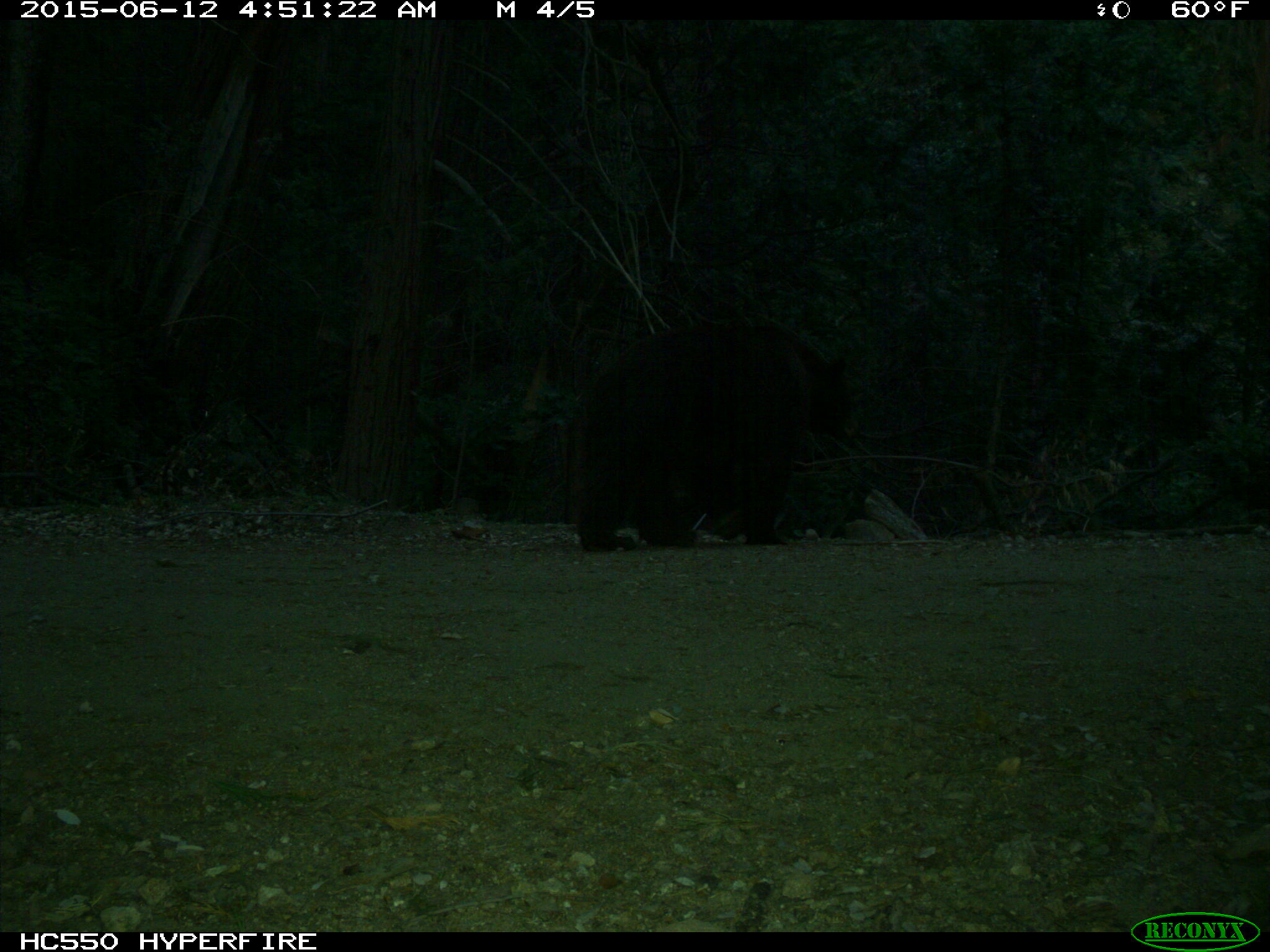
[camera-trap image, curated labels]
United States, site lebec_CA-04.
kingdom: Animalia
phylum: Chordata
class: Mammalia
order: Carnivora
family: Ursidae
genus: Ursus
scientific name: Ursus americanus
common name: american black bear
Ursus americanus (american black bear).